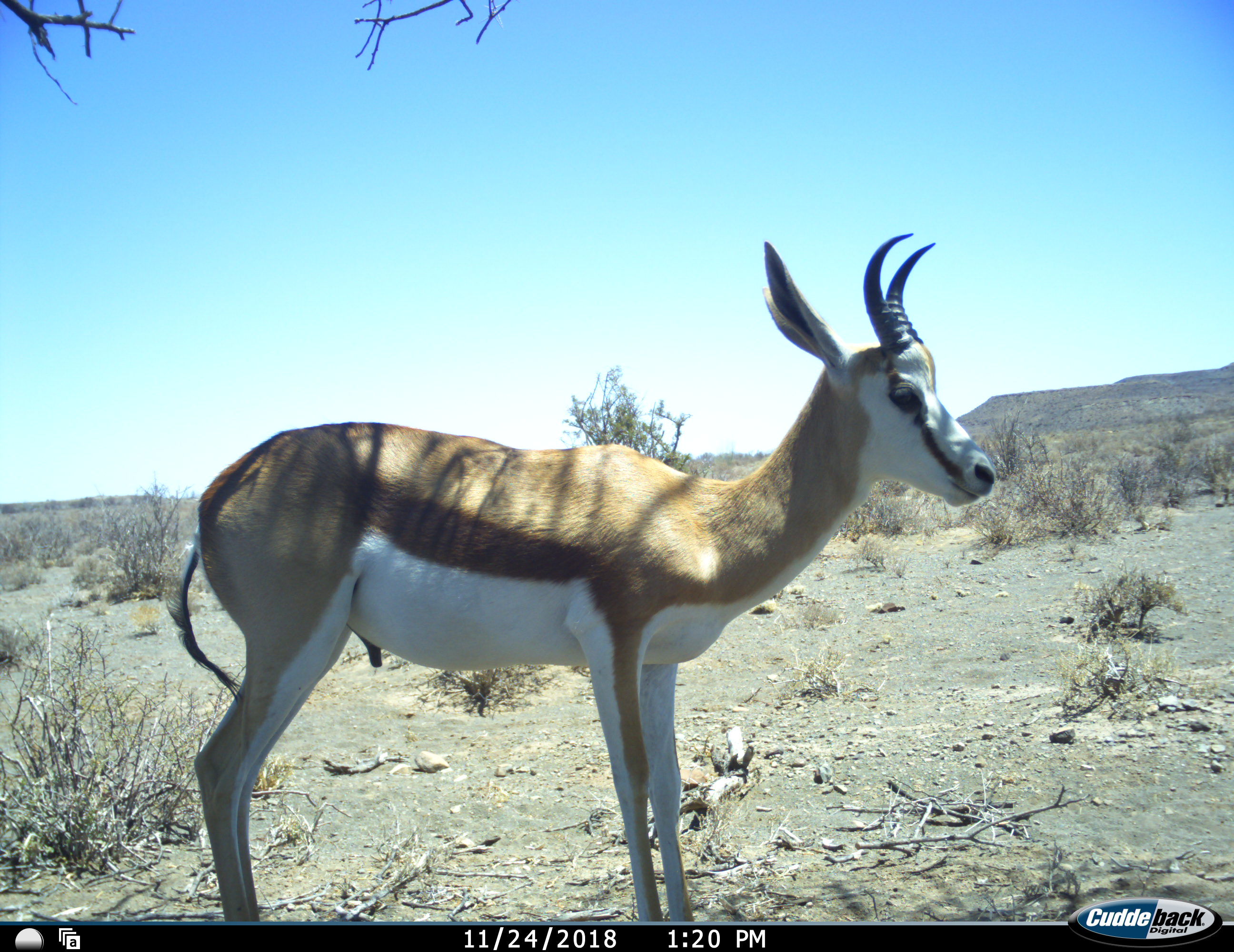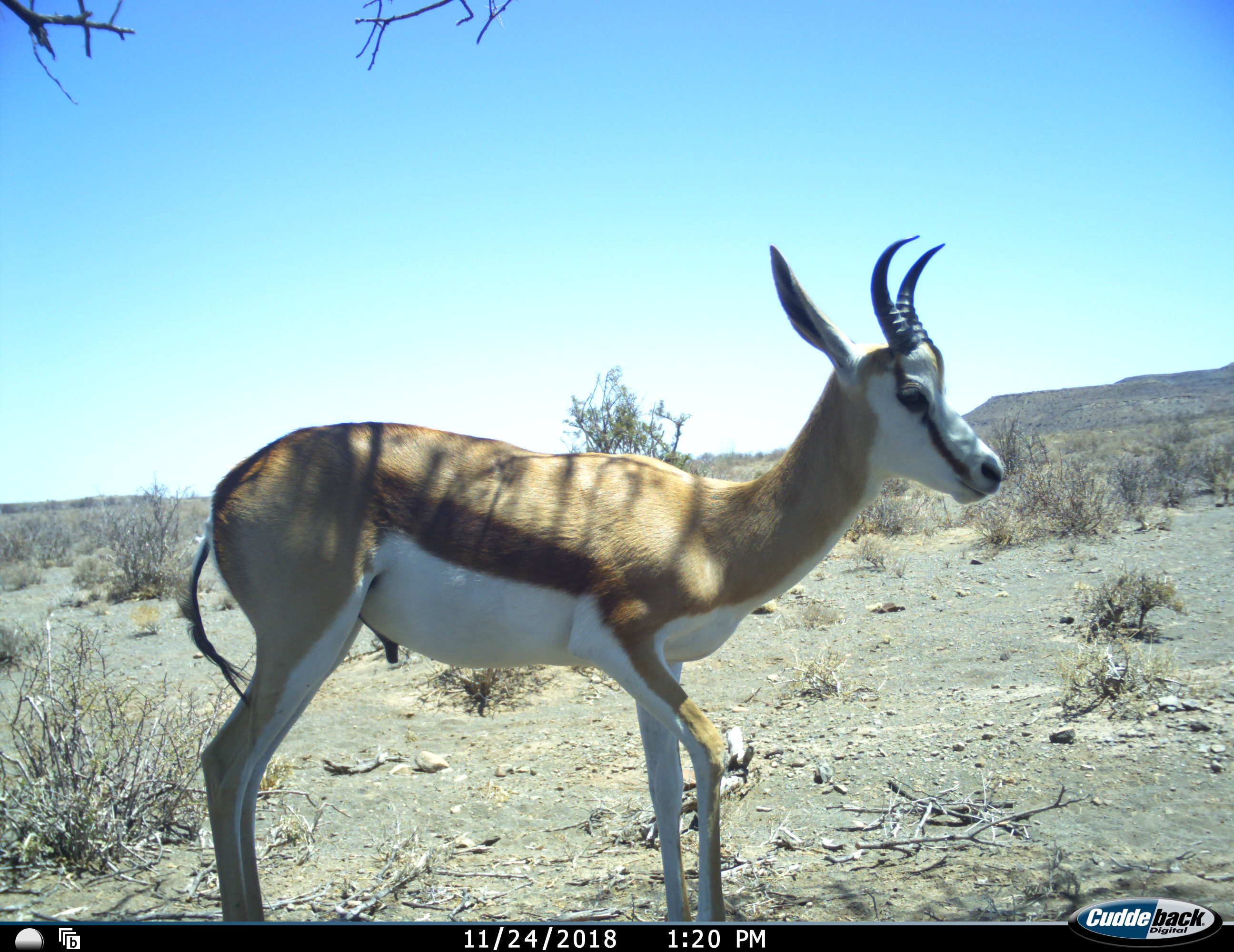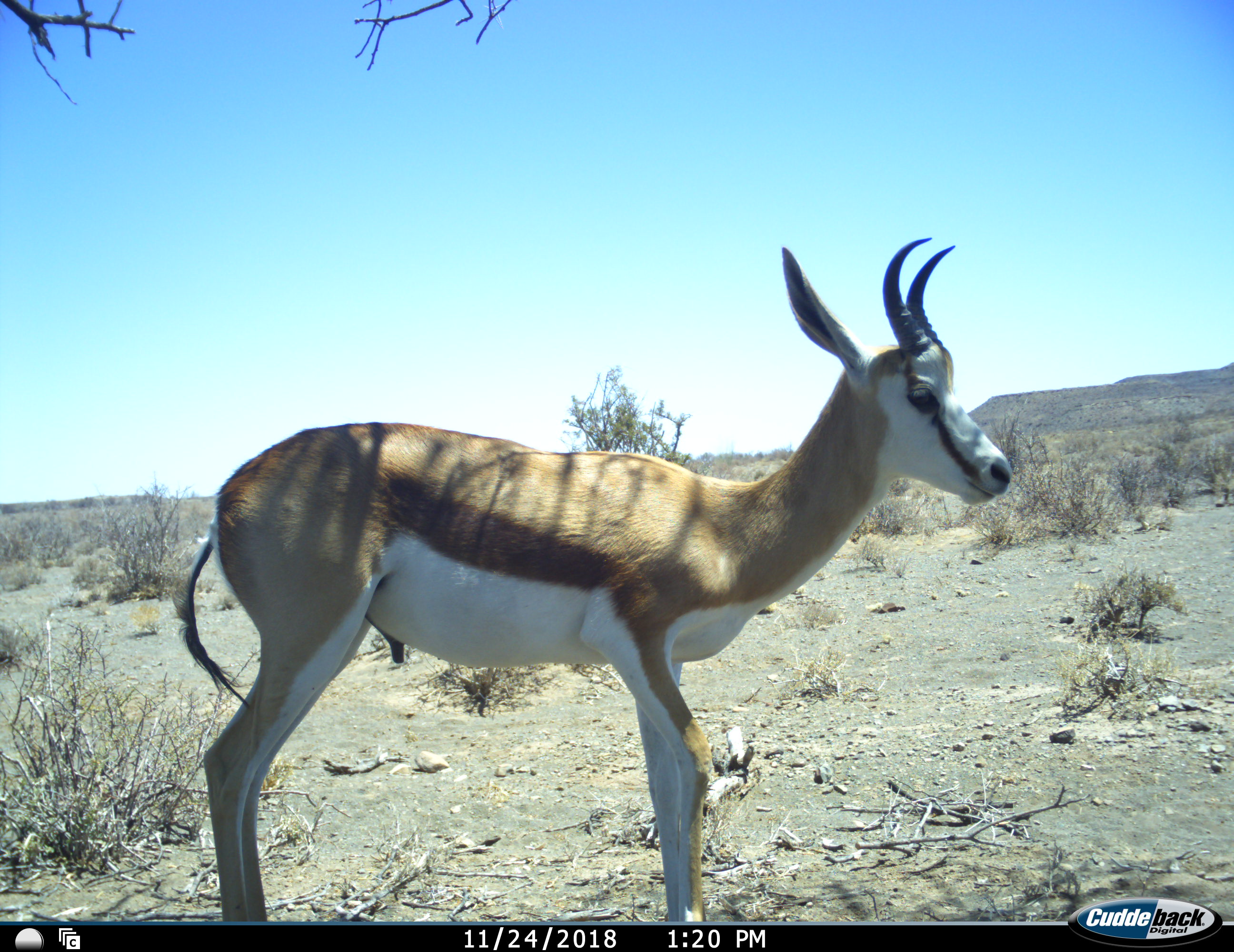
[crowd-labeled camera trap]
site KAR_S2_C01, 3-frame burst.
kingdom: Animalia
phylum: Chordata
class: Mammalia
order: Artiodactyla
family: Bovidae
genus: Antidorcas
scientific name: Antidorcas marsupialis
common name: springbok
Springbok (Antidorcas marsupialis), count 1. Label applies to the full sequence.